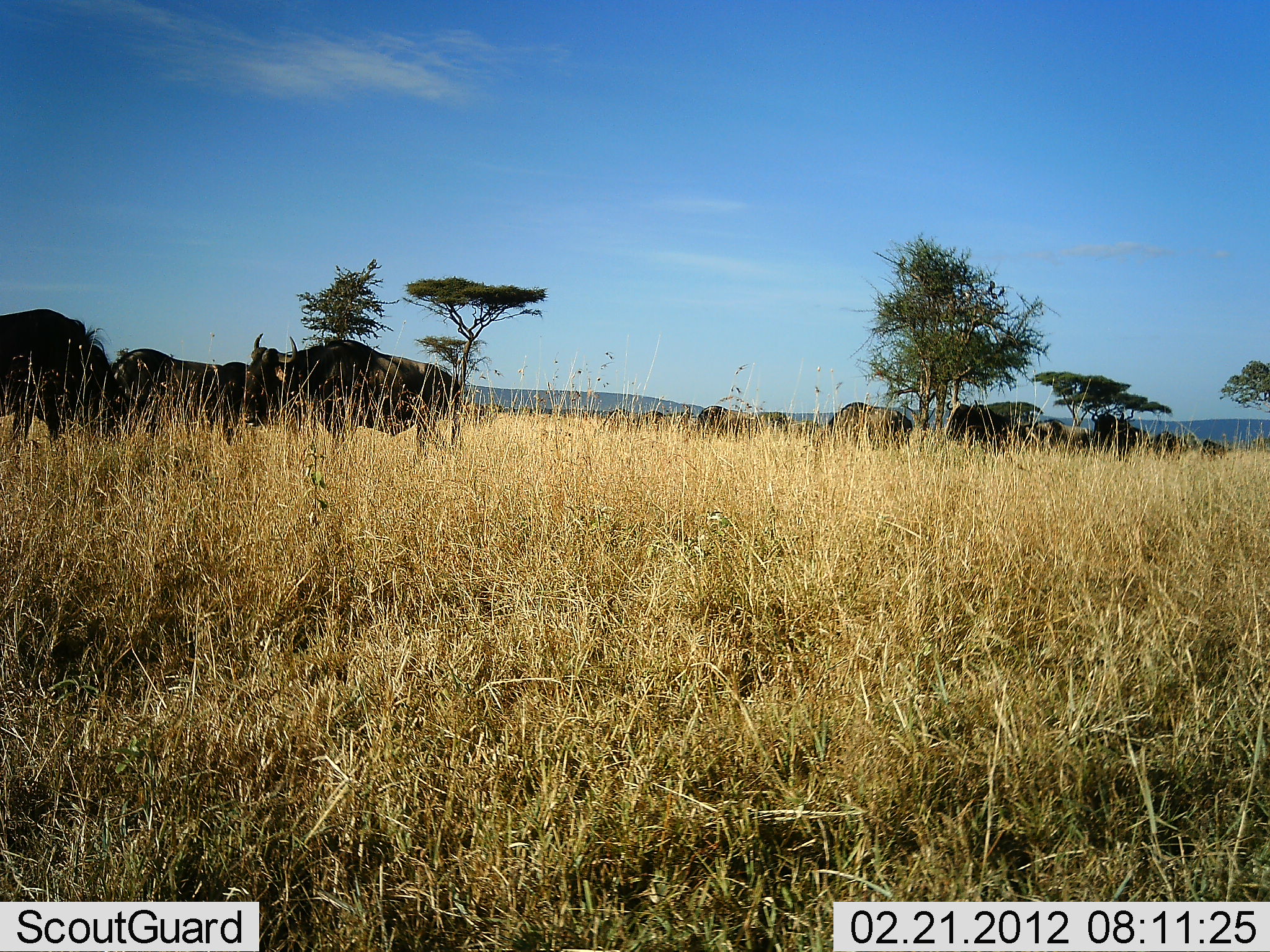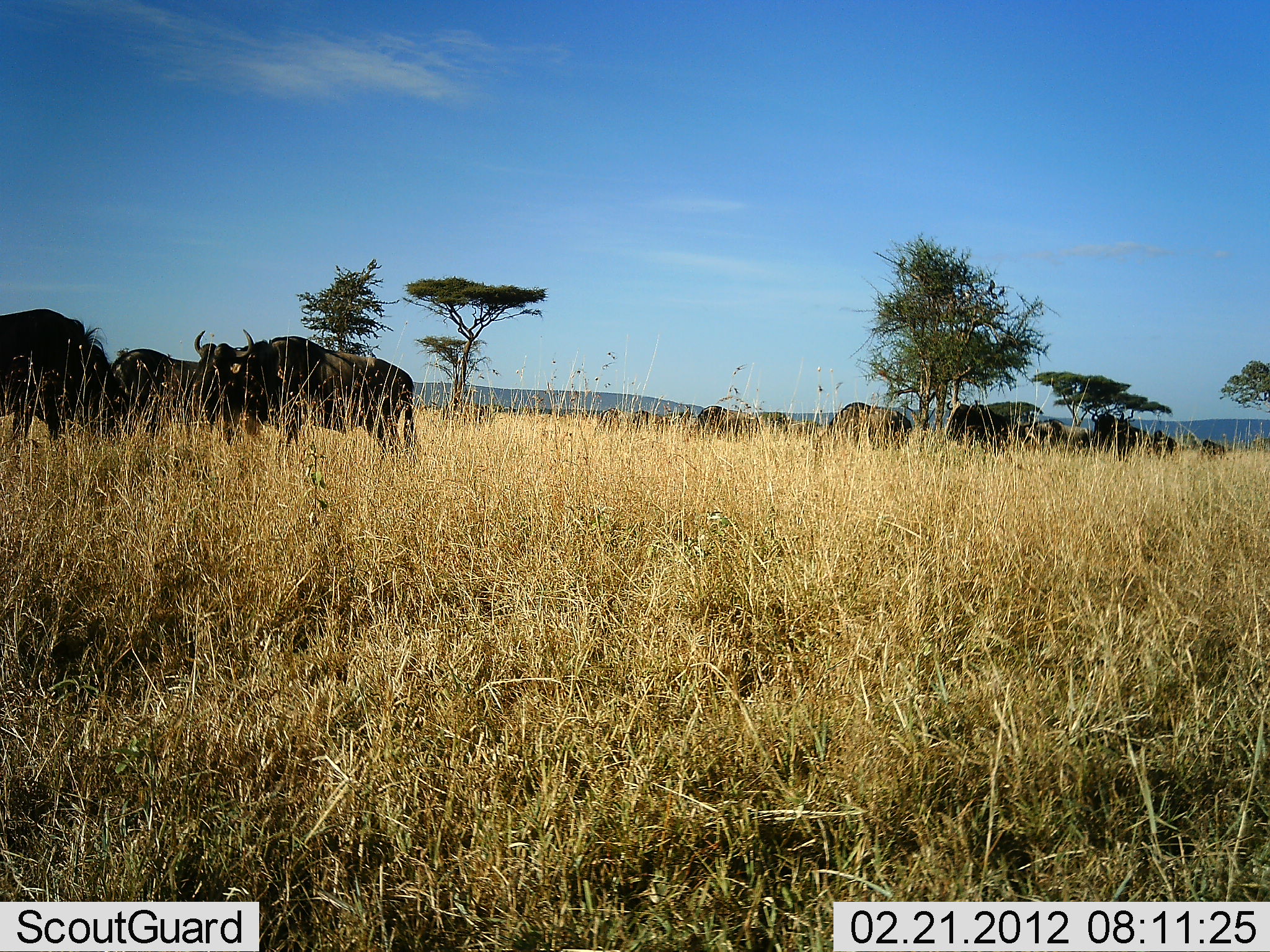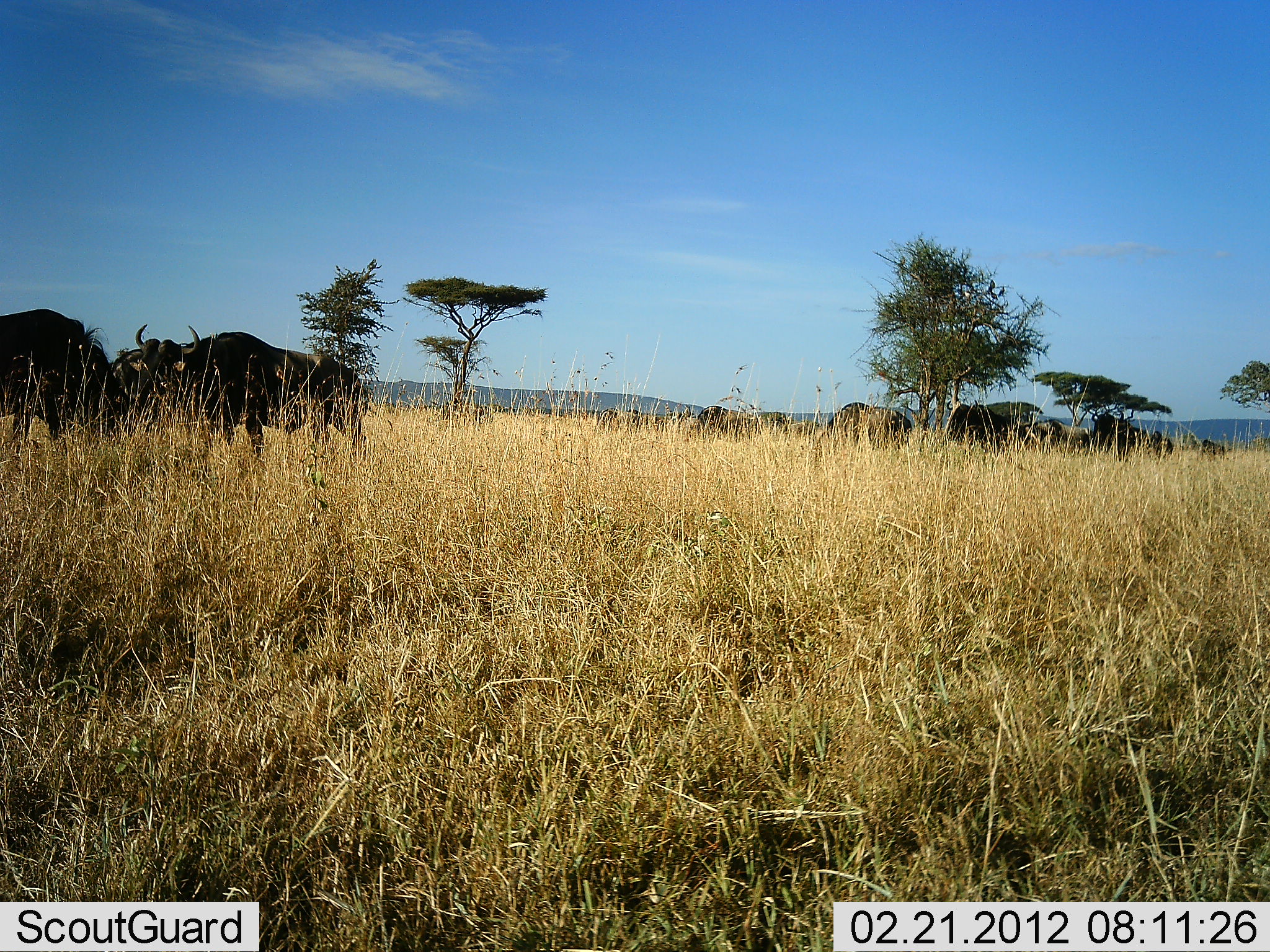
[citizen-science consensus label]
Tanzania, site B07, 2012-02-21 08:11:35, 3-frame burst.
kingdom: Animalia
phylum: Chordata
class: Mammalia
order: Artiodactyla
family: Bovidae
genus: Connochaetes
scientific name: Connochaetes taurinus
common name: blue wildebeest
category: wildebeest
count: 11-50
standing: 61%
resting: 17%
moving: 56%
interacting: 0%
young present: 6%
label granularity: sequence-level